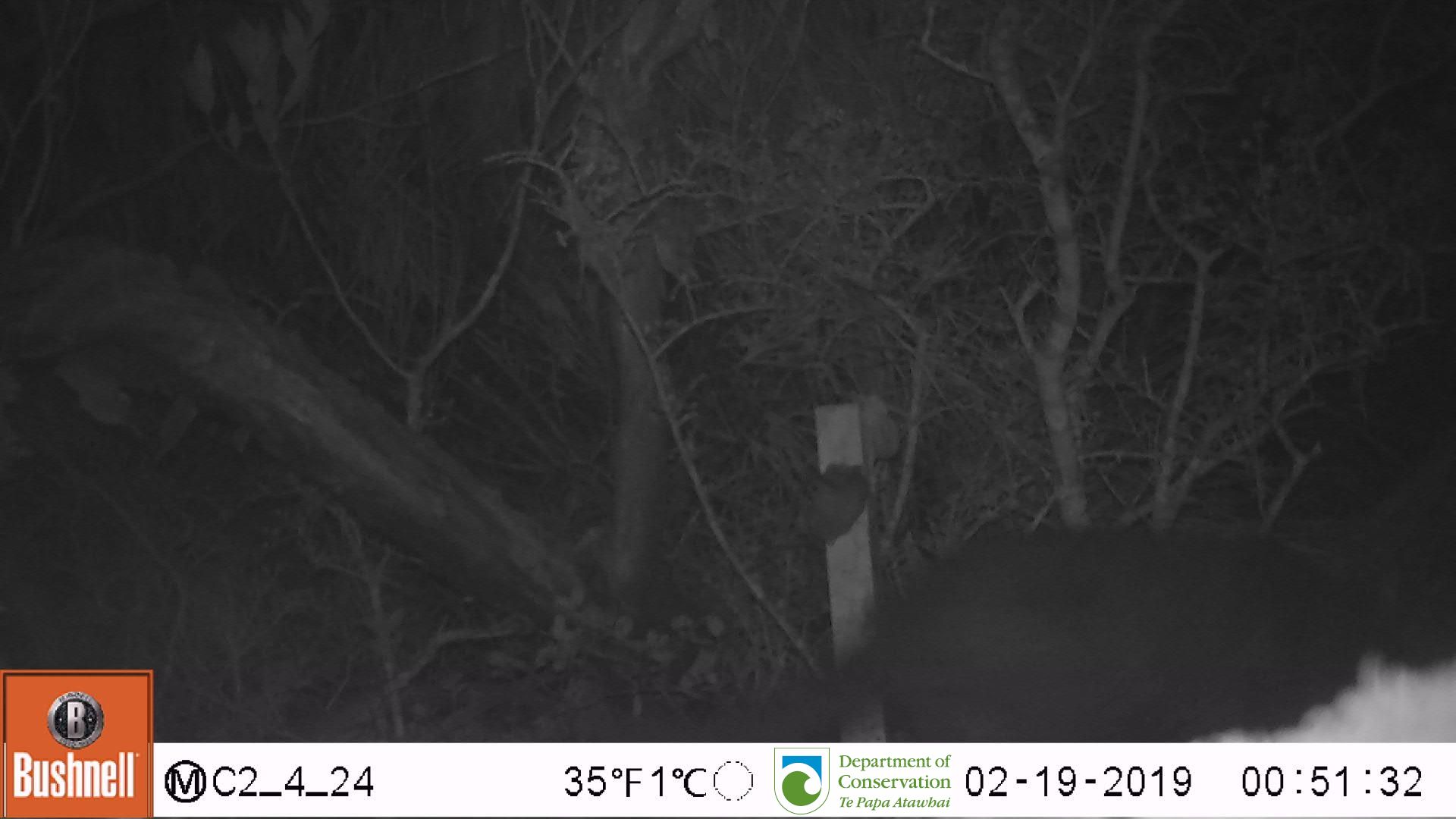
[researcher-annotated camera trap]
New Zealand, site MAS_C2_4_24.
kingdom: Animalia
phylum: Chordata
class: Mammalia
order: Carnivora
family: Felidae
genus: Felis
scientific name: Felis catus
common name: domestic cat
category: cat